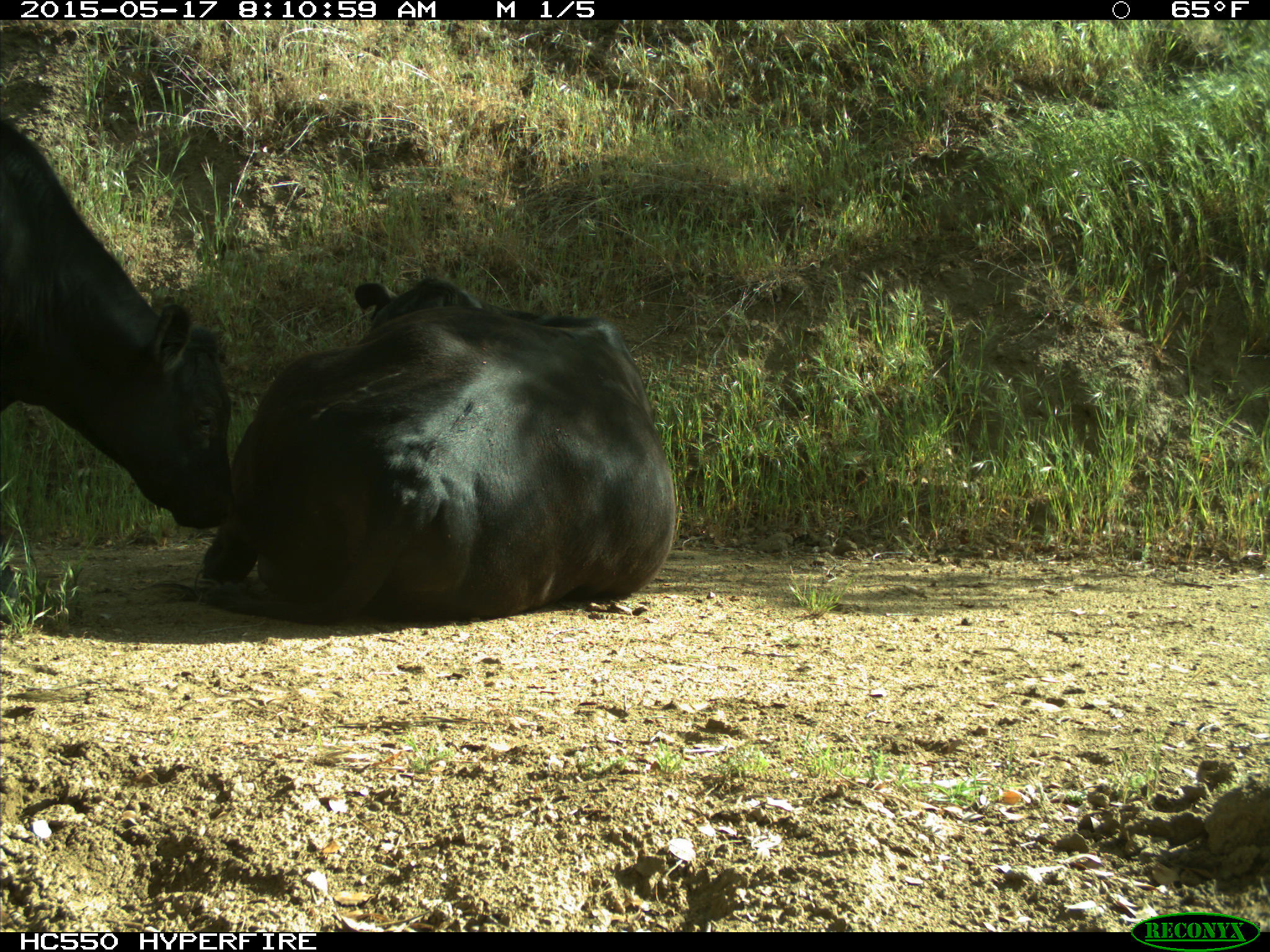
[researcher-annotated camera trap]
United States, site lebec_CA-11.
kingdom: Animalia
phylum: Chordata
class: Mammalia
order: Artiodactyla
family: Bovidae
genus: Bos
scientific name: Bos taurus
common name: domestic cow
Bos taurus (domestic cow).